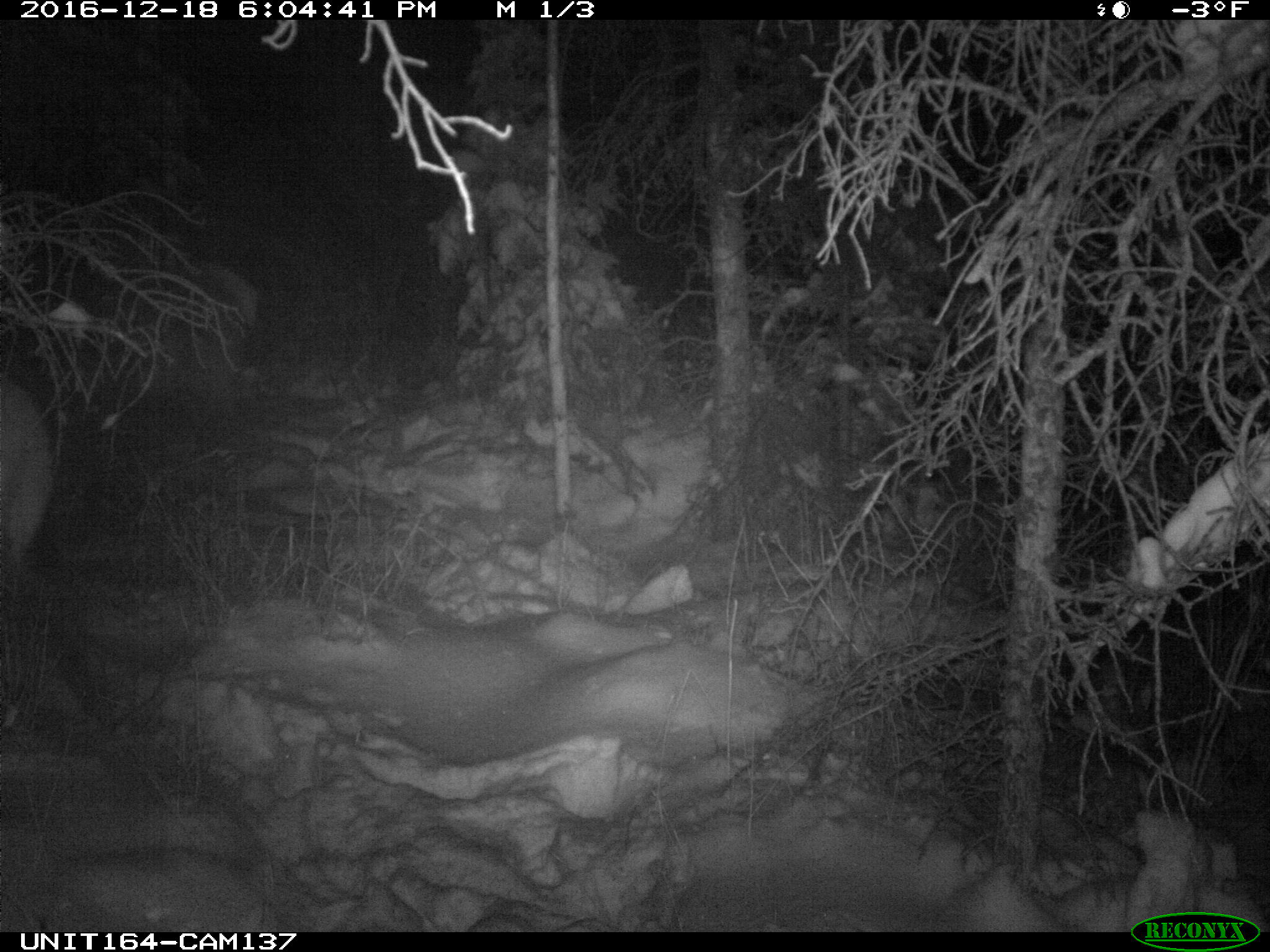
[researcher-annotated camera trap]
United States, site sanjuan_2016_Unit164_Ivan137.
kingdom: Animalia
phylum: Chordata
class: Mammalia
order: Artiodactyla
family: Cervidae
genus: Cervus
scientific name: Cervus elaphus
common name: red deer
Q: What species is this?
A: Cervus elaphus (red deer).